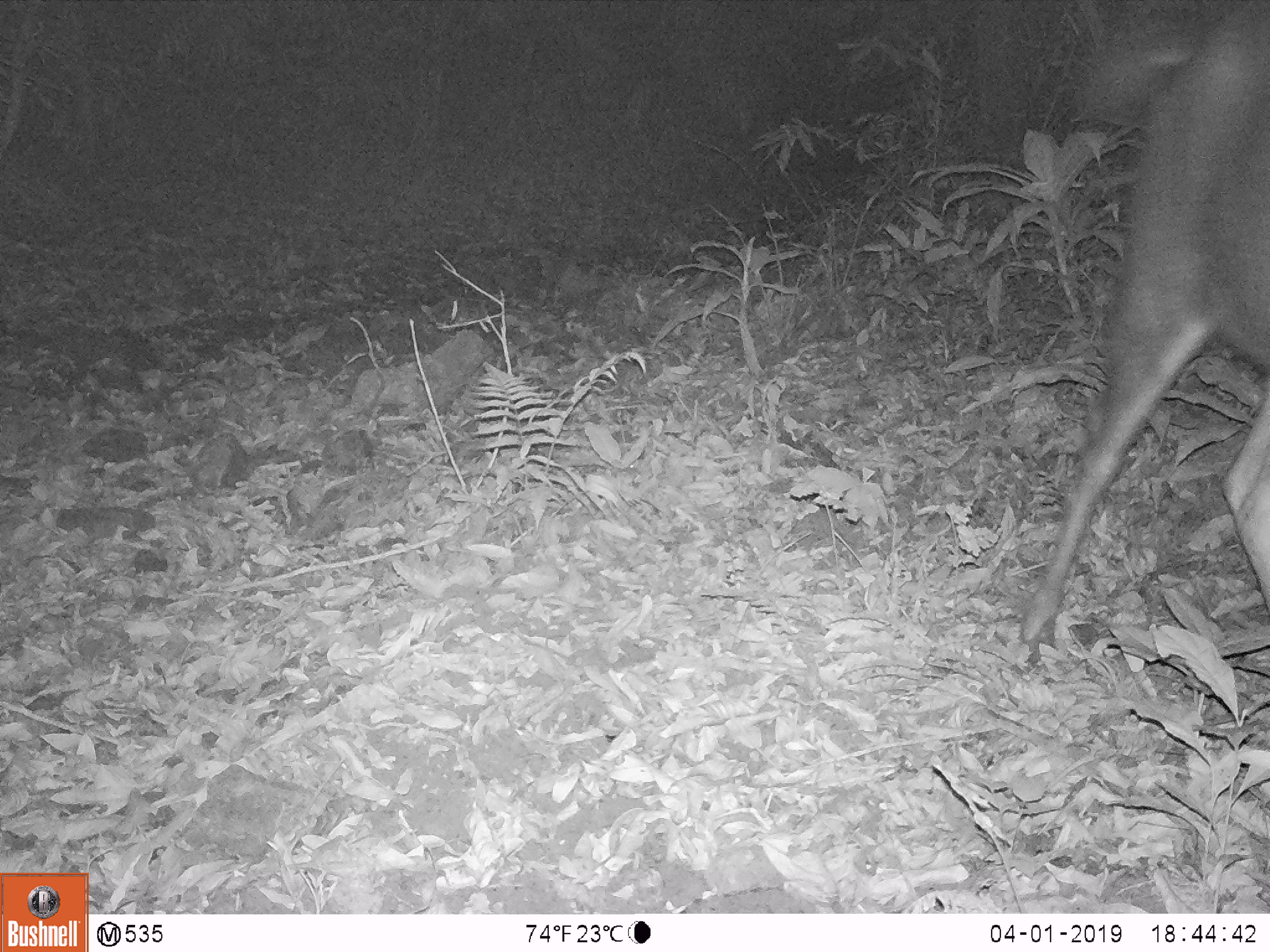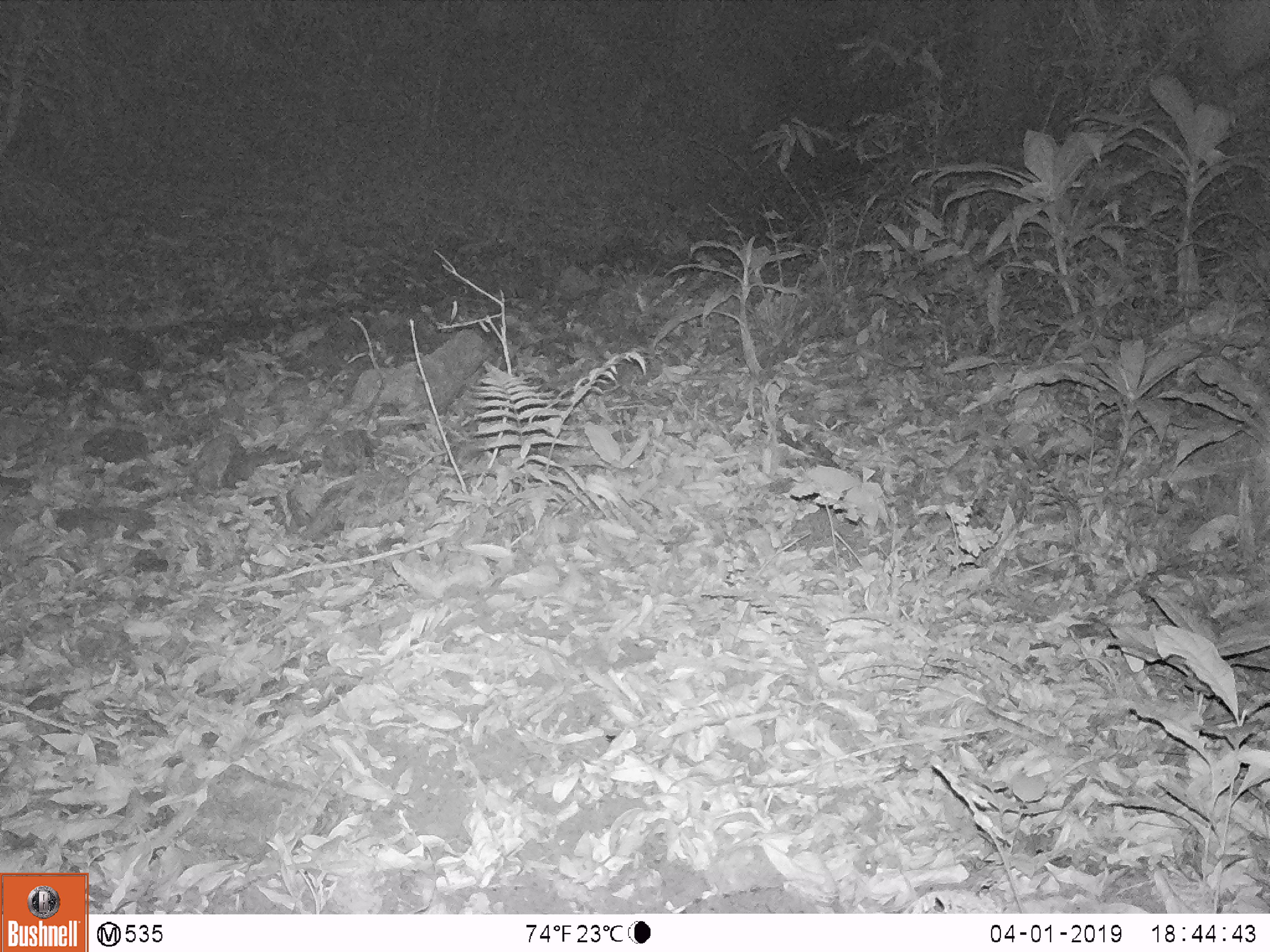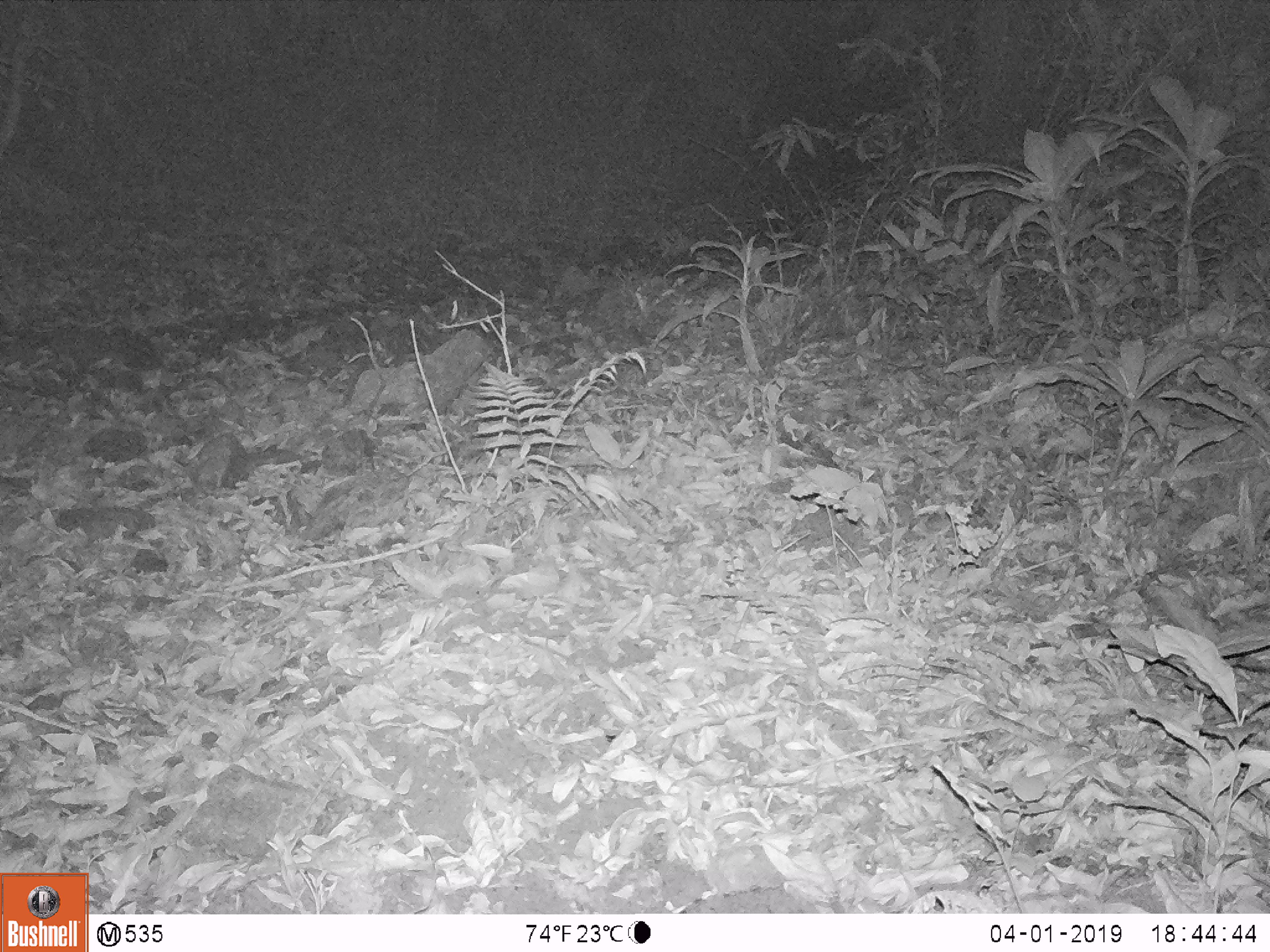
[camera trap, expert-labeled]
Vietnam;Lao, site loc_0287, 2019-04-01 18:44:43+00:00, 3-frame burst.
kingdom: Animalia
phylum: Chordata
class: Mammalia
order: Artiodactyla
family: Cervidae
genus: Rusa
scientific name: Rusa unicolor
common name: sambar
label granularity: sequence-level